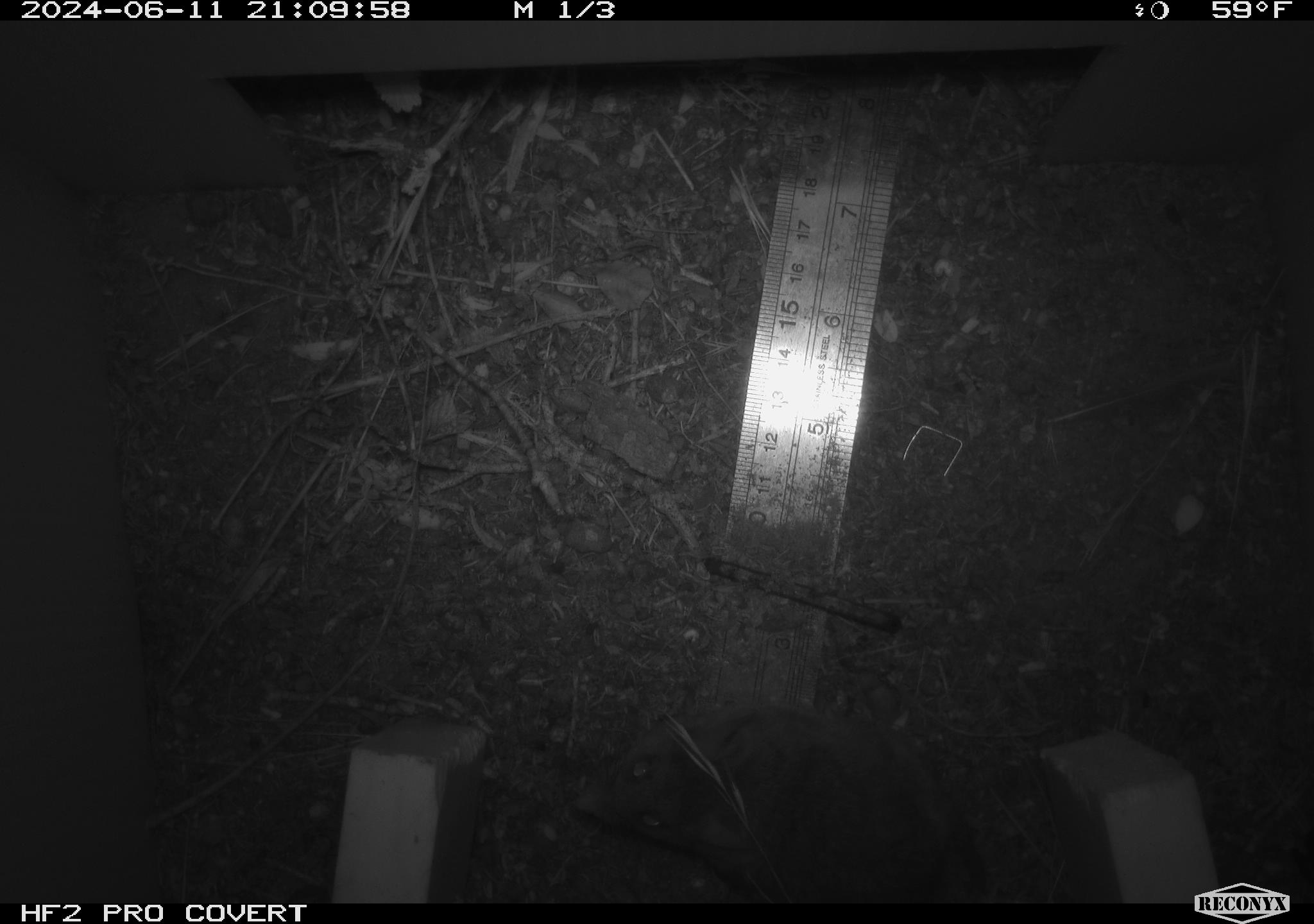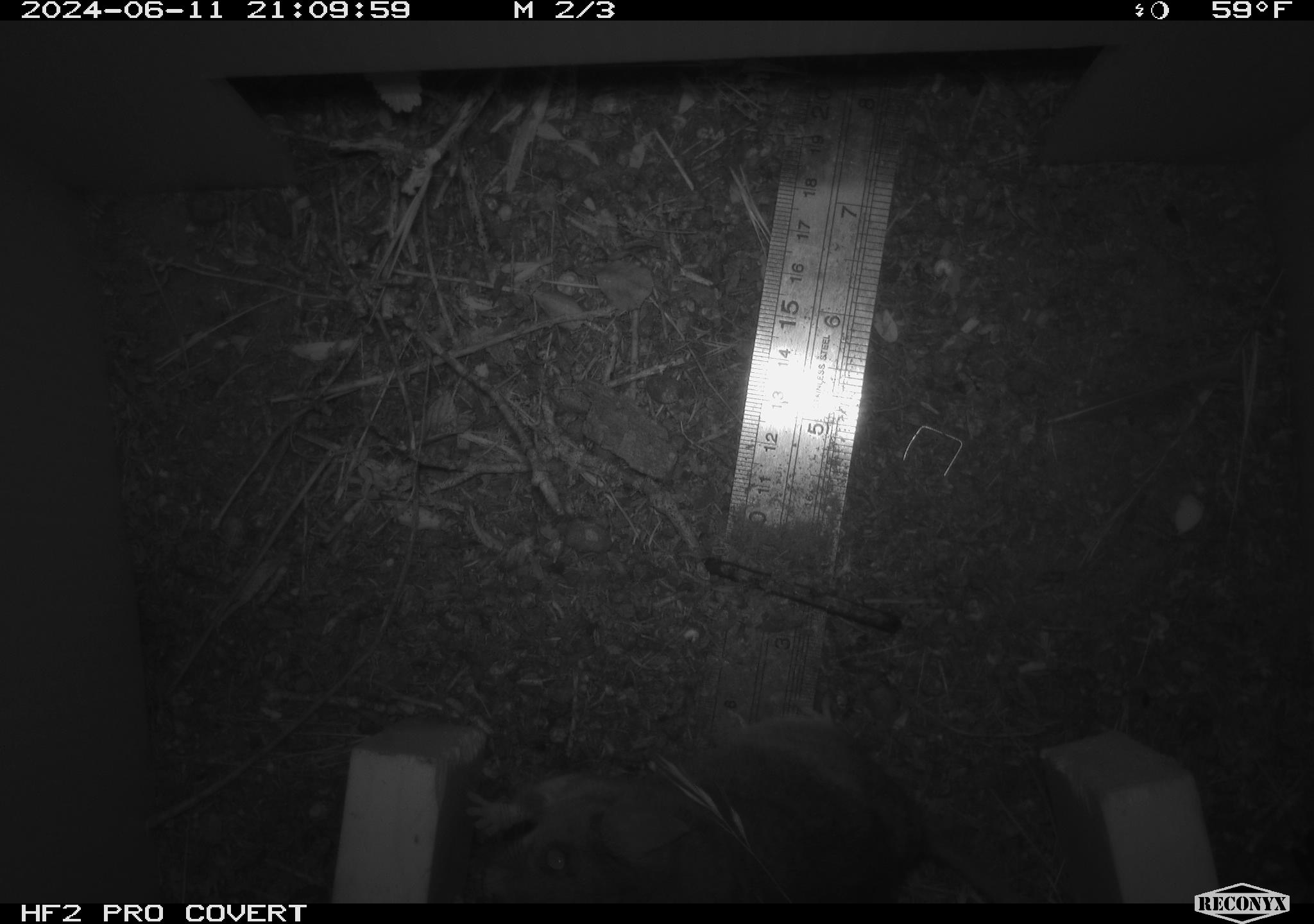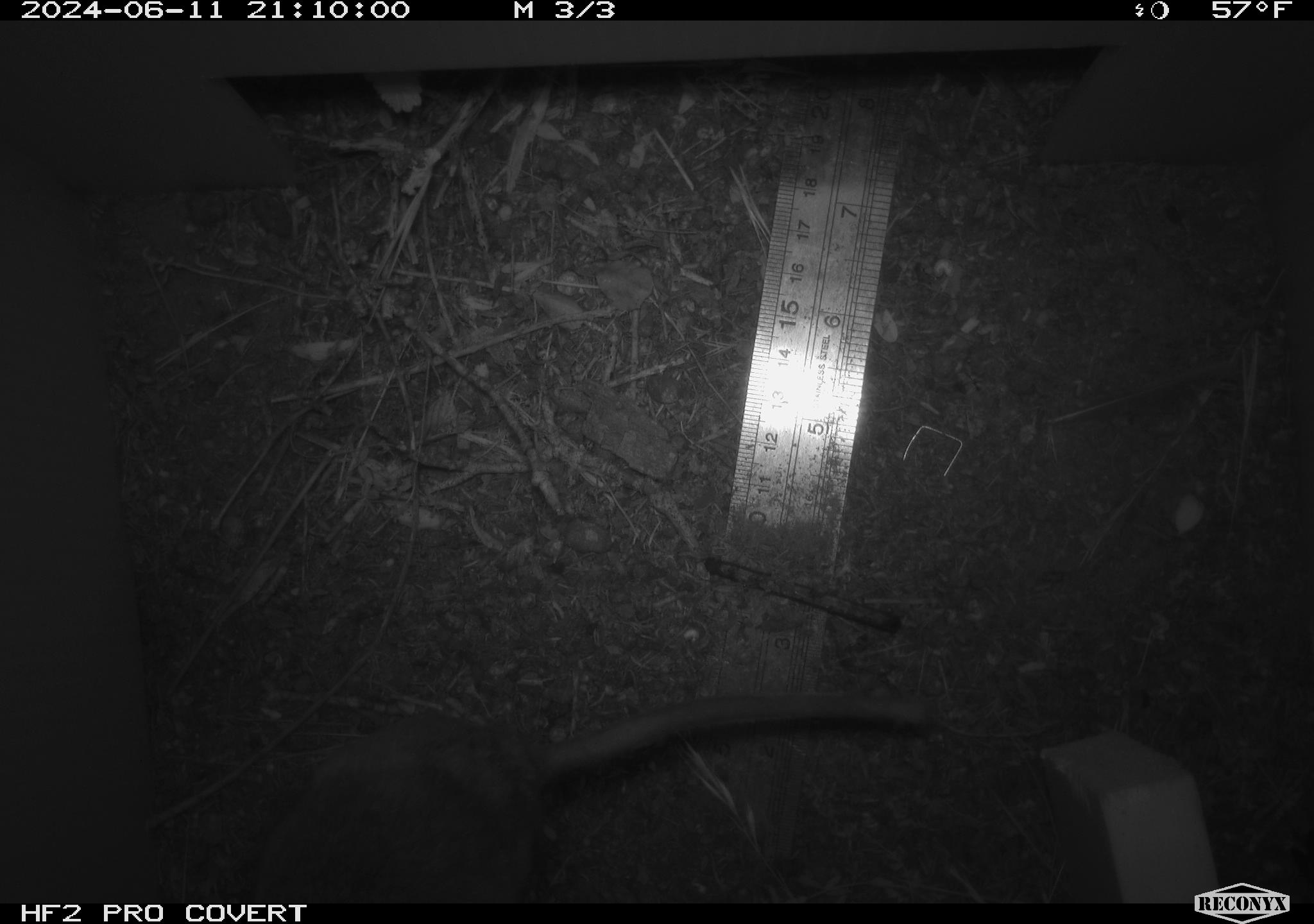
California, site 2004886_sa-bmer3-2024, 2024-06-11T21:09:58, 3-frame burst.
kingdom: Animalia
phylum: Chordata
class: Mammalia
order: Rodentia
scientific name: Rodentia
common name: mouse species